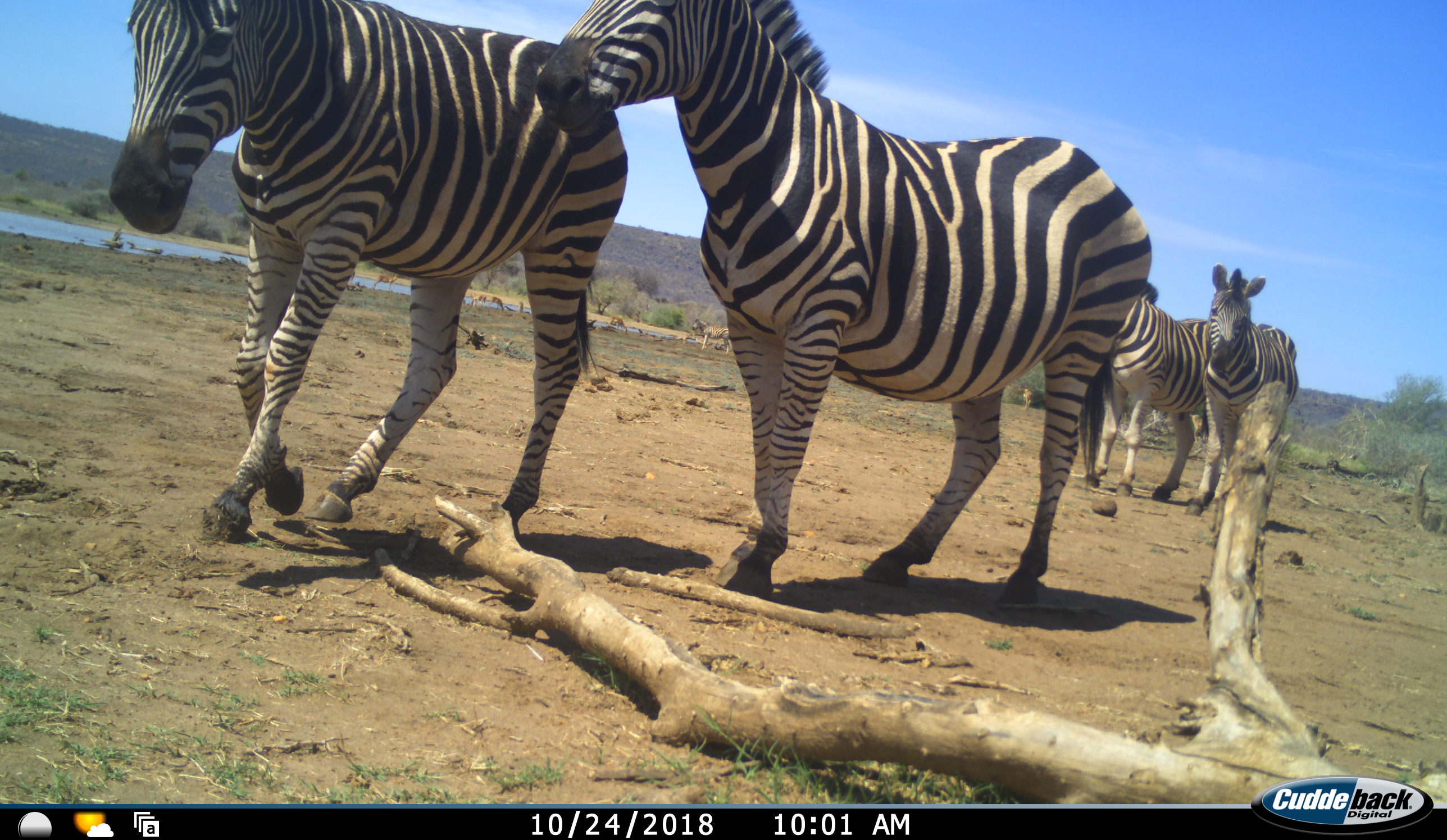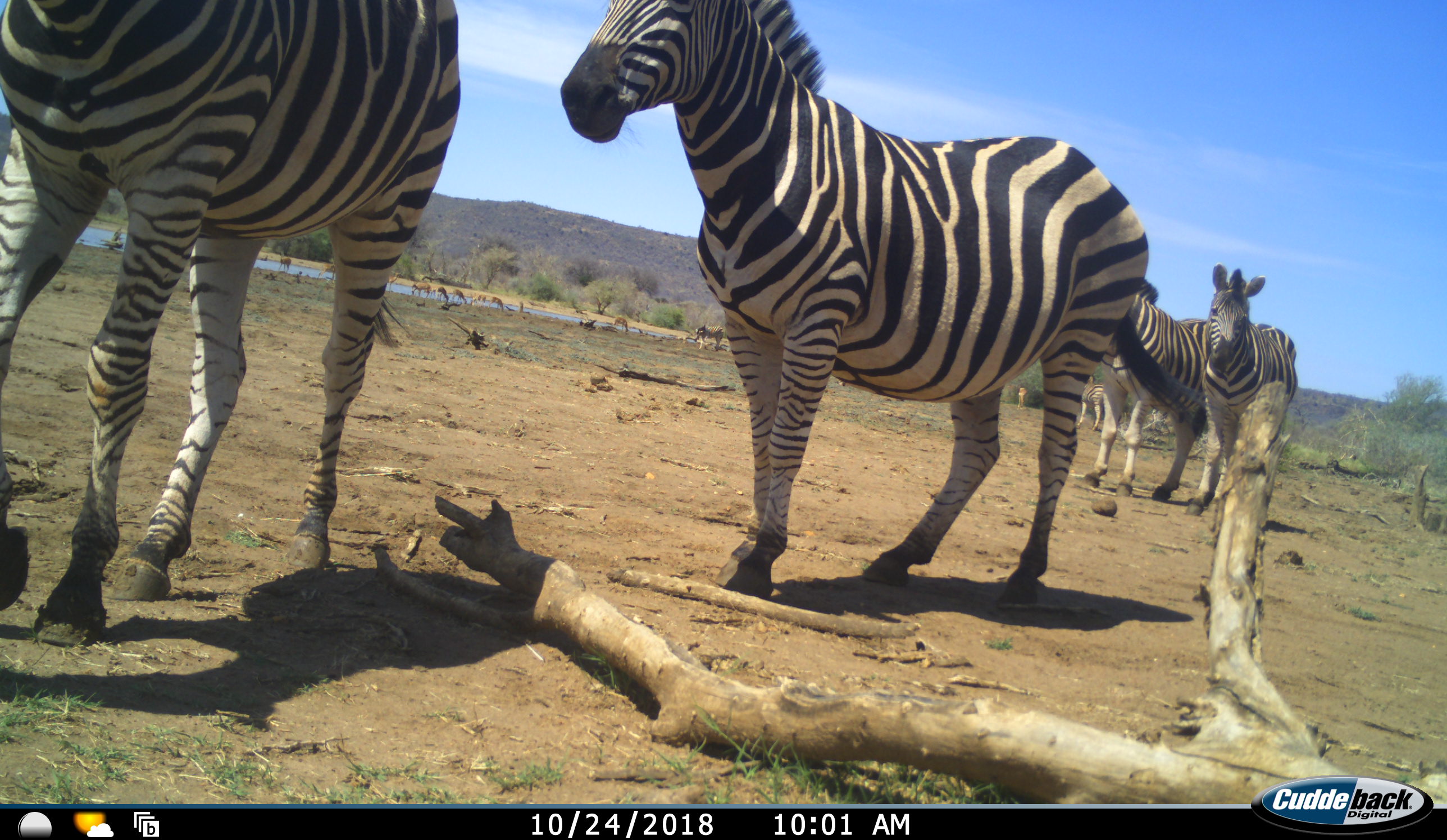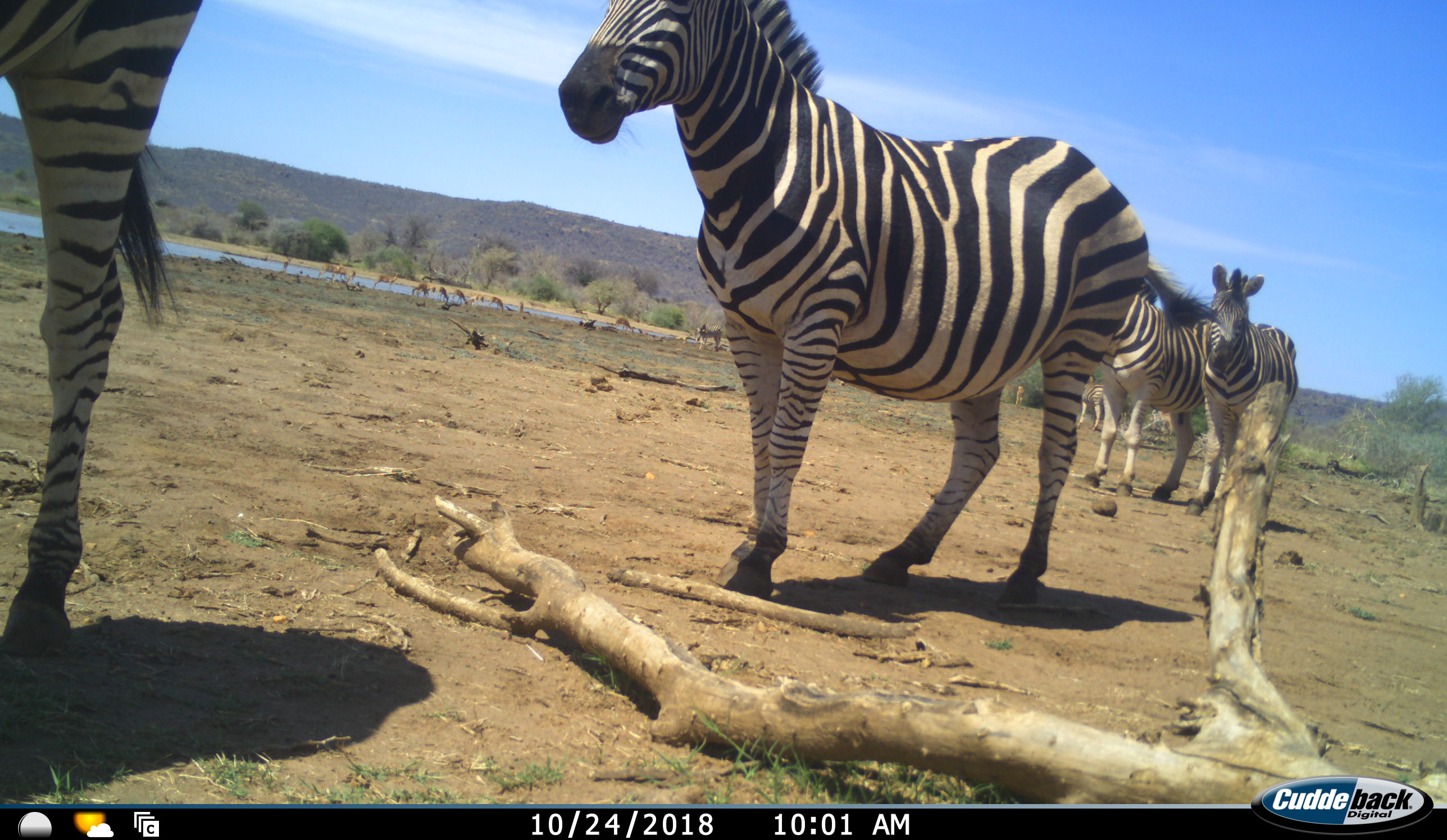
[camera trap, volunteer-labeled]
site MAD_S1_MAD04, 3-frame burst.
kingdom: Animalia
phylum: Chordata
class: Mammalia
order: Artiodactyla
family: Bovidae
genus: Aepyceros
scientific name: Aepyceros melampus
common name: impala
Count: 10.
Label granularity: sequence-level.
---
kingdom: Animalia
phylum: Chordata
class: Mammalia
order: Perissodactyla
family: Equidae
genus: Equus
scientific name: Equus quagga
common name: plains zebra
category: zebraplains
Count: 6.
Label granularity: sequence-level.